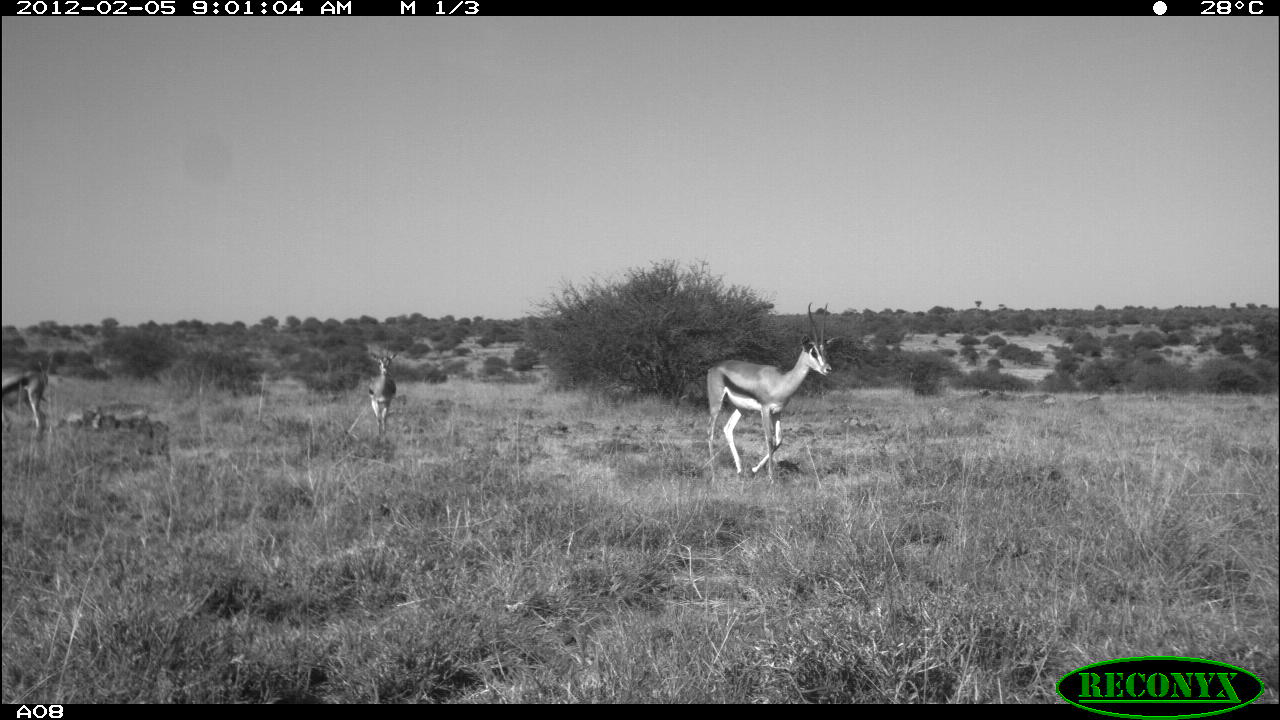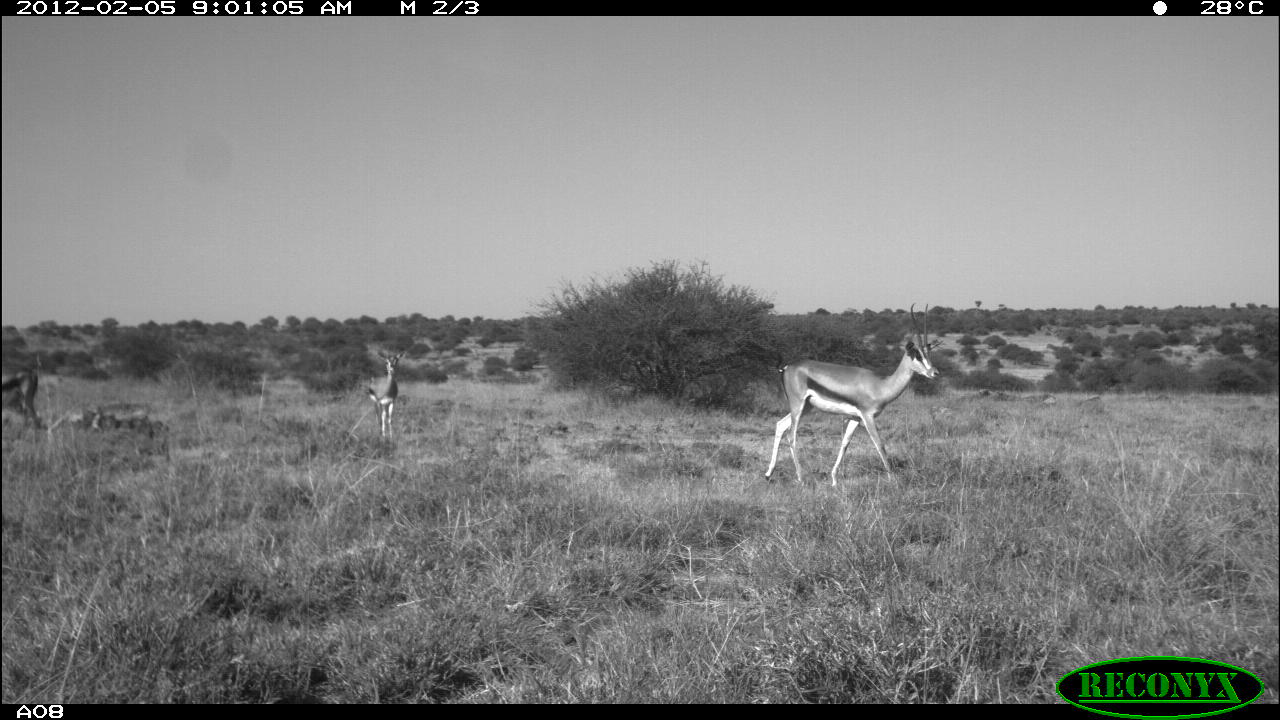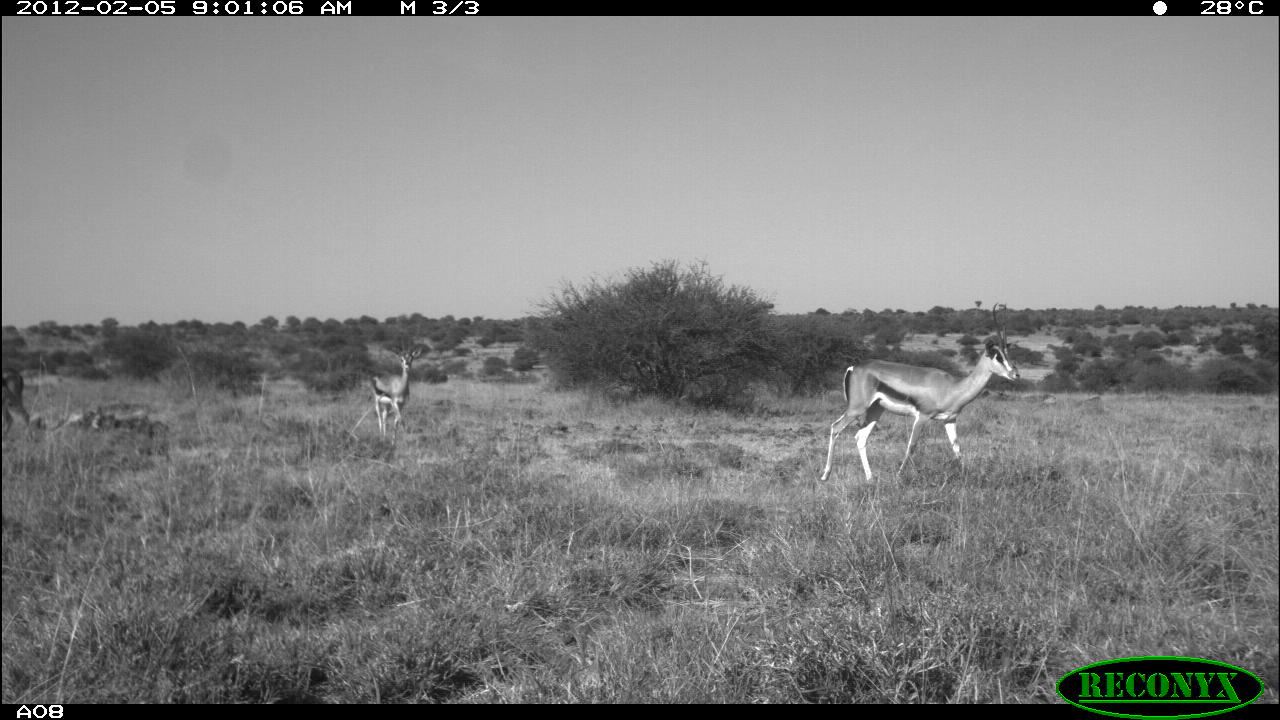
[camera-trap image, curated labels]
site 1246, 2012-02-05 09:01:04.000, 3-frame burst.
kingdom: Animalia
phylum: Chordata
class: Mammalia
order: Artiodactyla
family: Bovidae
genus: Nanger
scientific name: Nanger granti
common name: grant's gazelle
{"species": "Nanger granti (grant's gazelle)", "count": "3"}